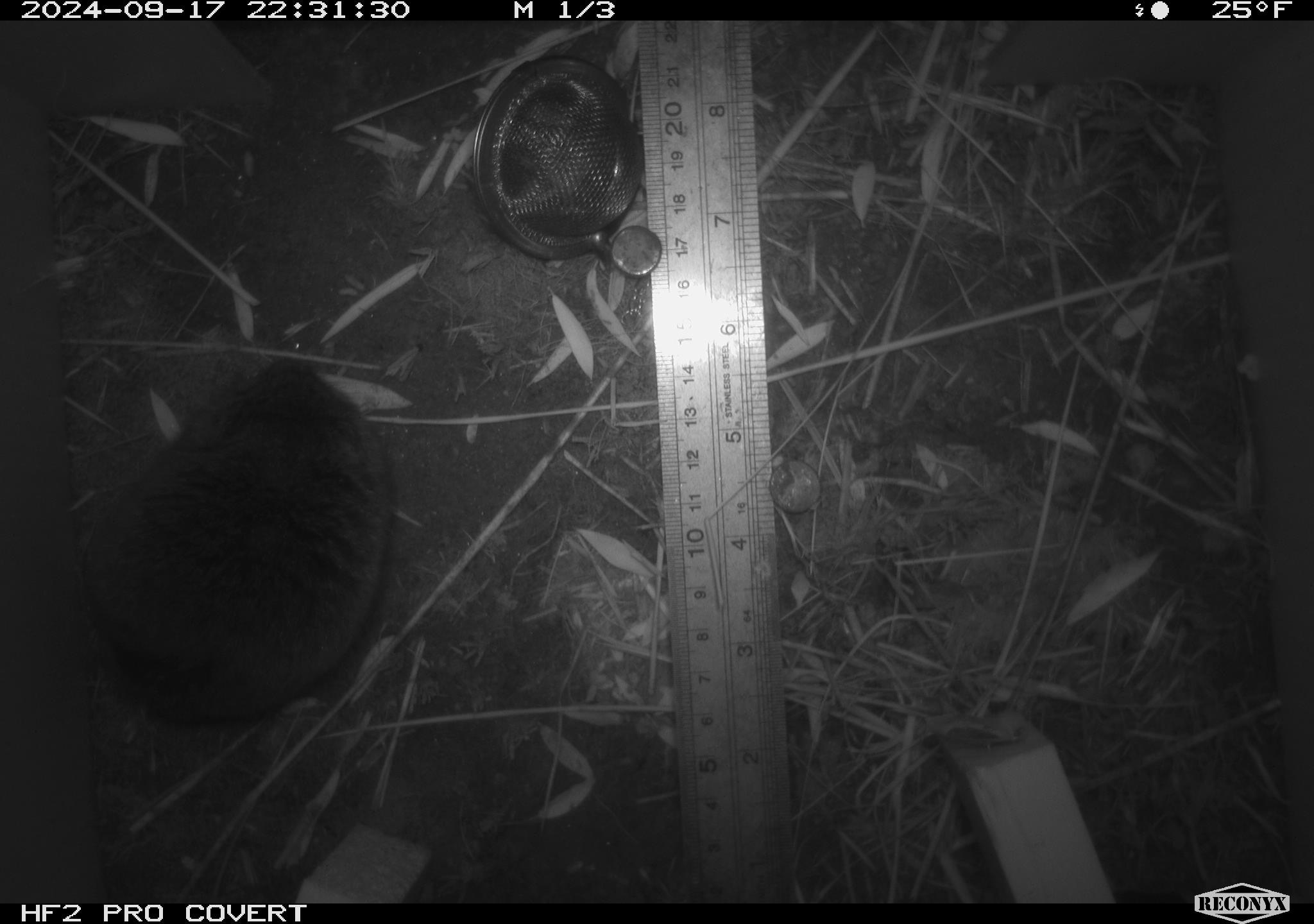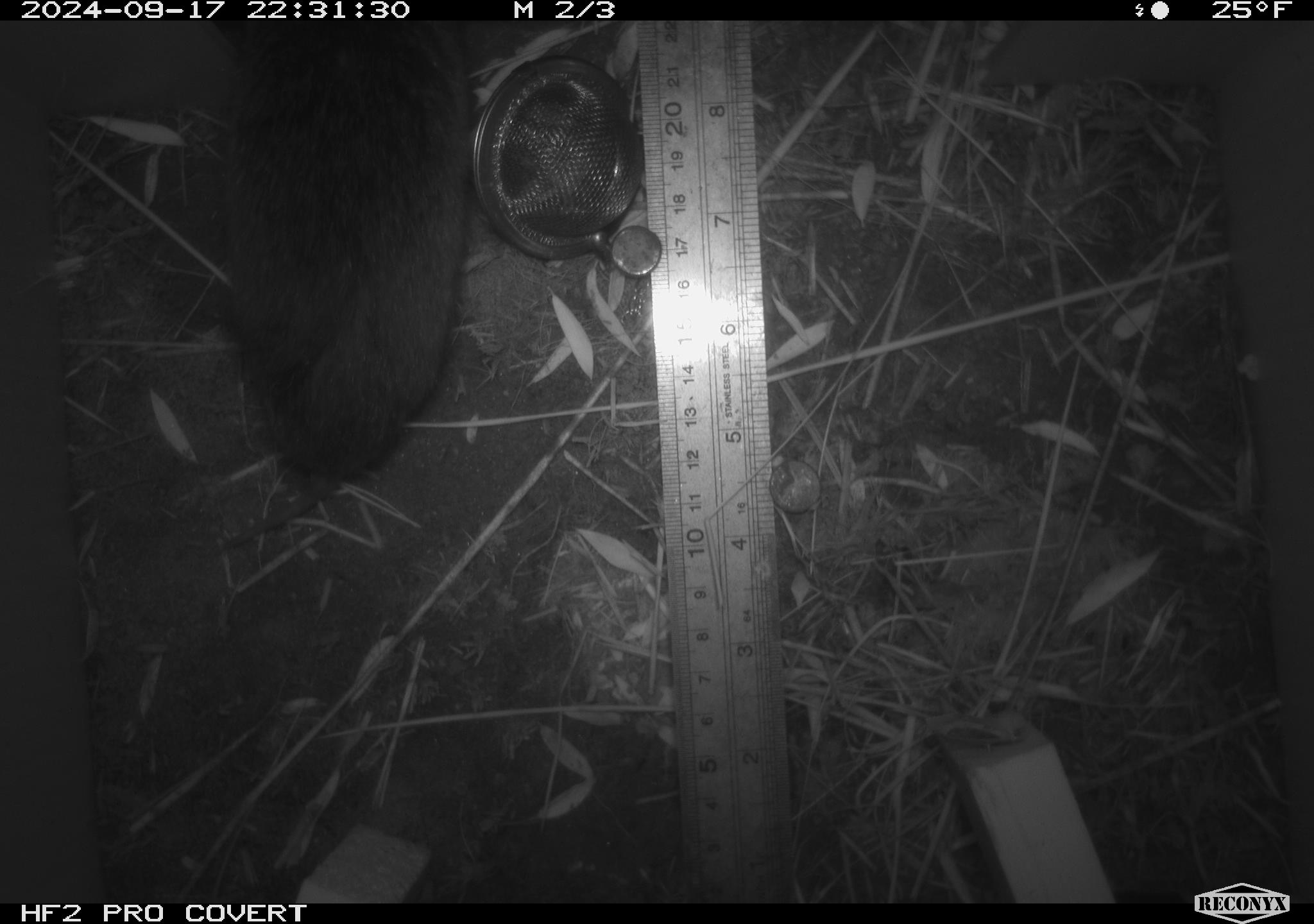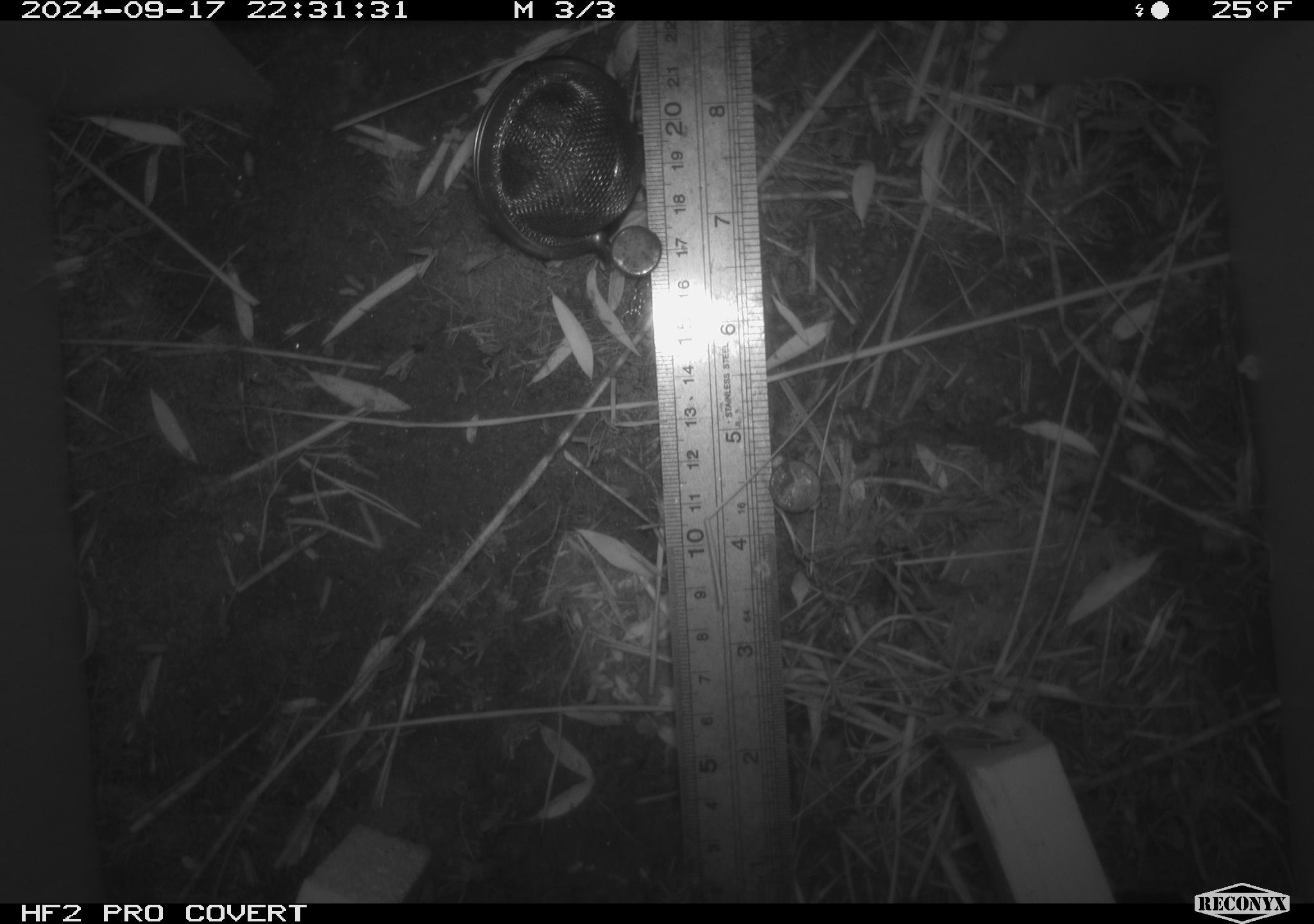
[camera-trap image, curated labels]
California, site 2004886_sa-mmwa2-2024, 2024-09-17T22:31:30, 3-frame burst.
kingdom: Animalia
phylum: Chordata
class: Mammalia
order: Rodentia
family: Cricetidae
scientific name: Arvicolinae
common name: voles, lemmings, and muskrats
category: arvicolinae subfamily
Arvicolinae subfamily (voles, lemmings, and muskrats) (Arvicolinae).